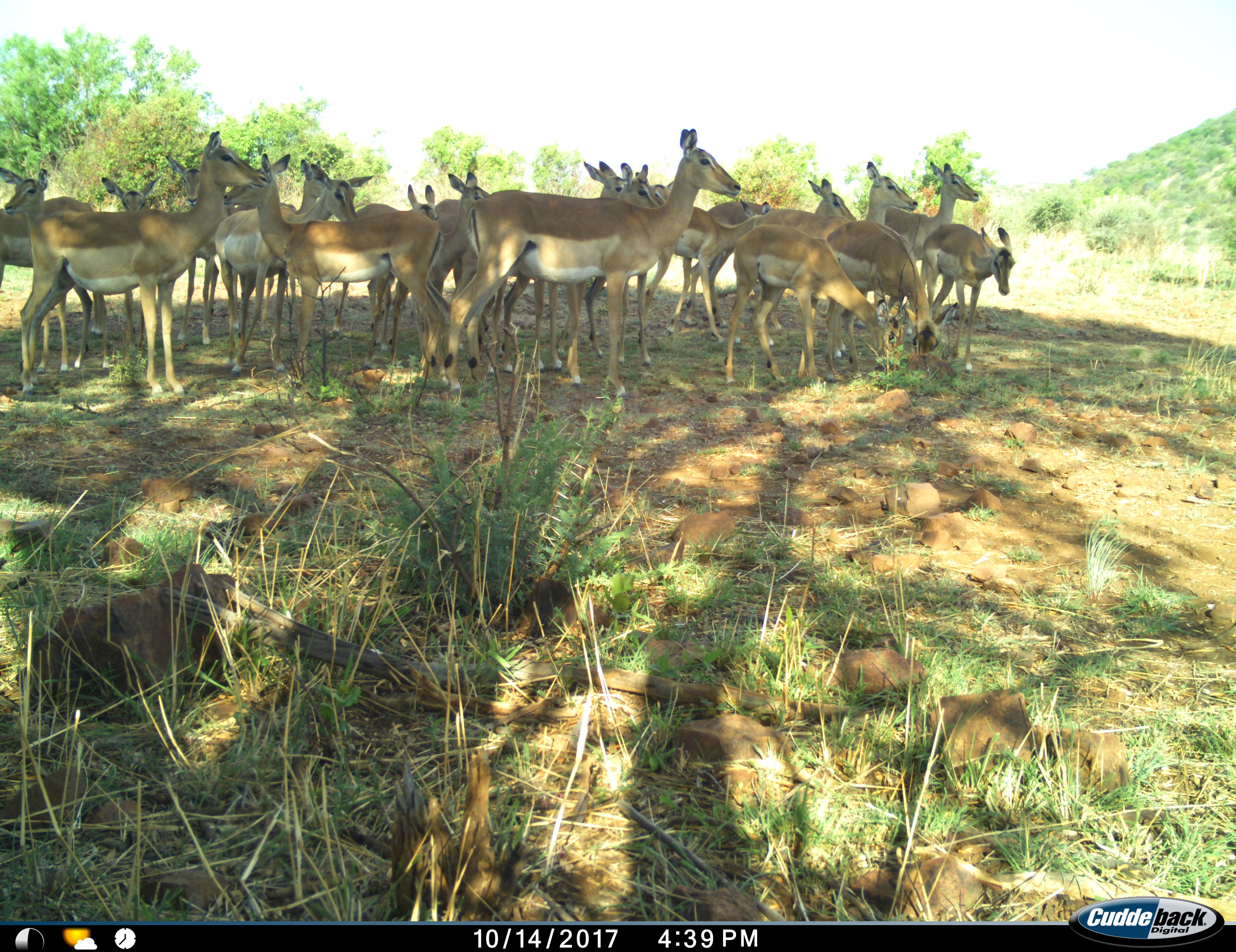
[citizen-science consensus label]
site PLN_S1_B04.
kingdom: Animalia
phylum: Chordata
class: Mammalia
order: Artiodactyla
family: Bovidae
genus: Aepyceros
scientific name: Aepyceros melampus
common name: impala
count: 11-50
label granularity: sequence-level